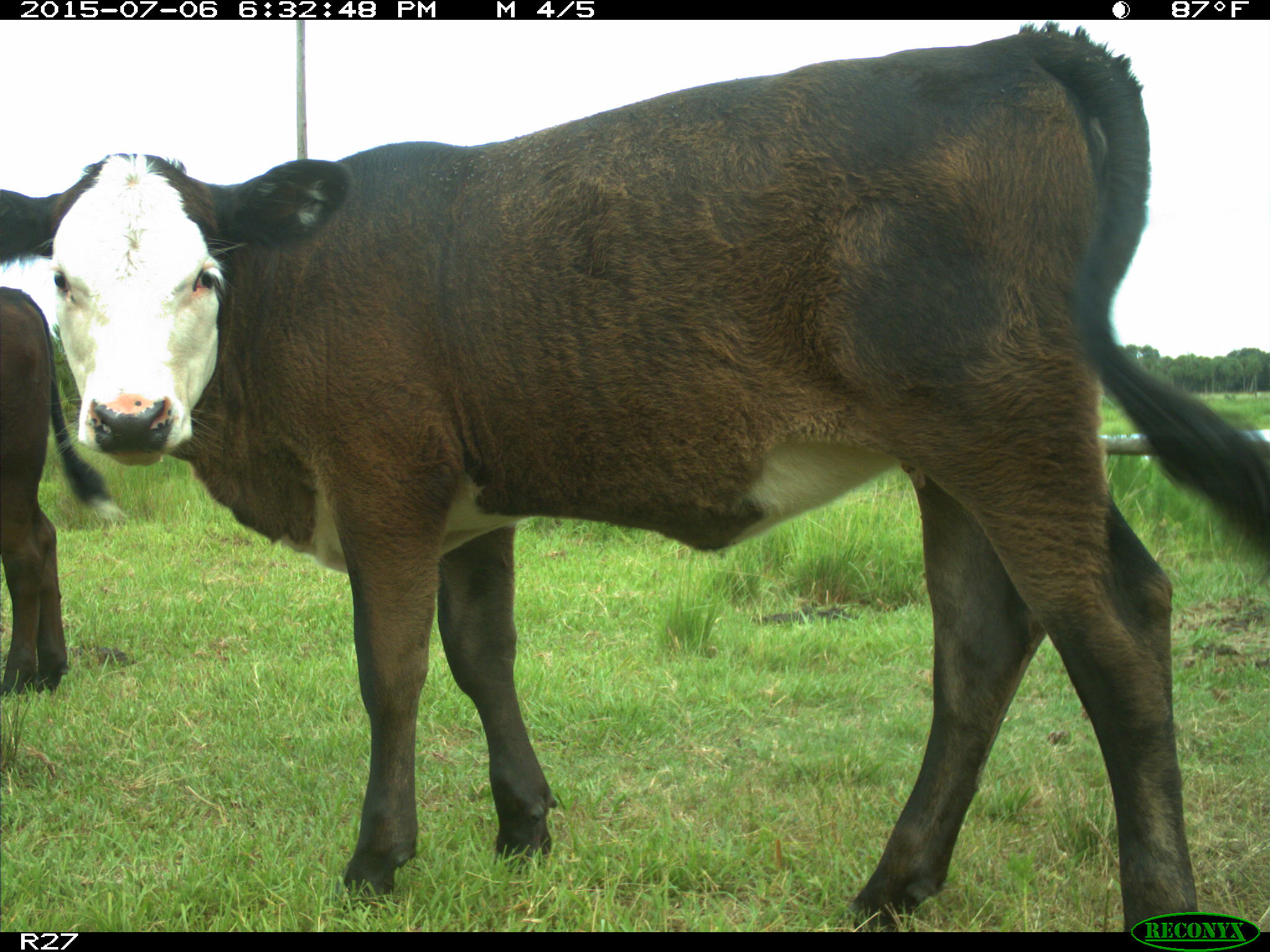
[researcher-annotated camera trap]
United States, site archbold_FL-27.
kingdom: Animalia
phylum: Chordata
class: Mammalia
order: Artiodactyla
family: Bovidae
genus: Bos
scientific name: Bos taurus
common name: domestic cow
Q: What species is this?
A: Bos taurus (domestic cow).